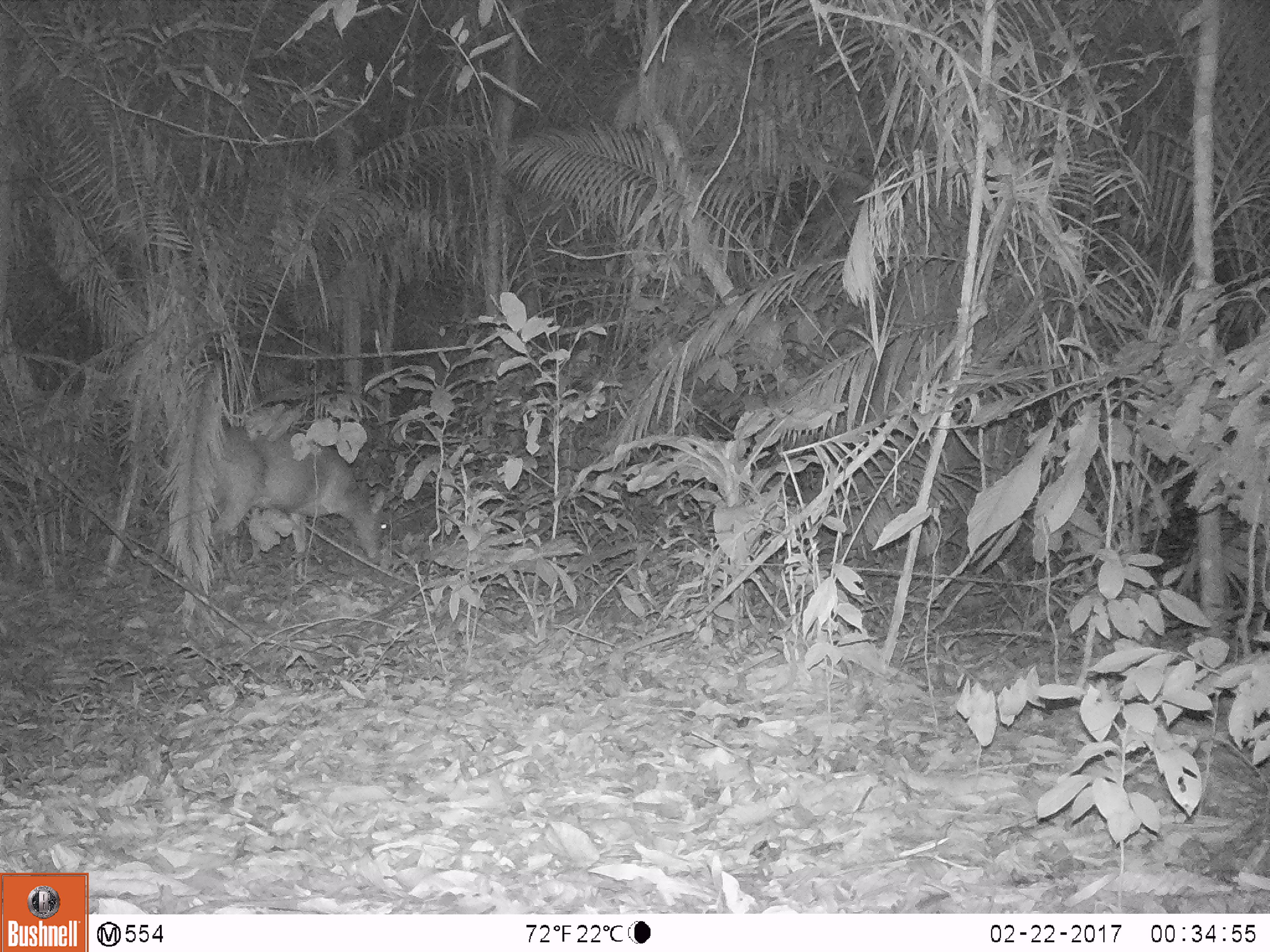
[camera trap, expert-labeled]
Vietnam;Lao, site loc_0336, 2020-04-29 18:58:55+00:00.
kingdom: Animalia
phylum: Chordata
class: Mammalia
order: Artiodactyla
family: Cervidae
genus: Muntiacus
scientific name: Muntiacus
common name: muntjacs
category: unidentified muntjac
Unidentified muntjac (muntjacs) (Muntiacus). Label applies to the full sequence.